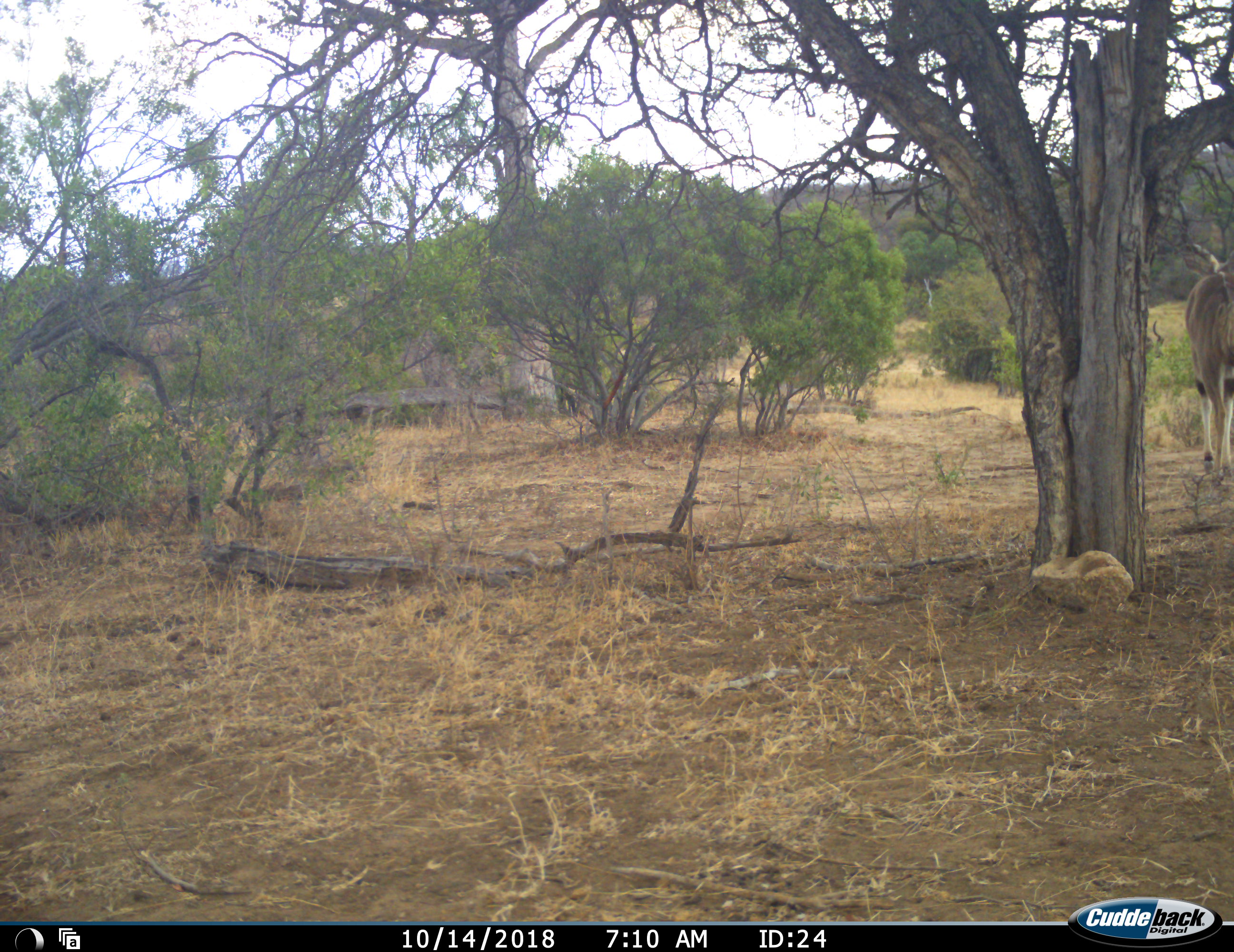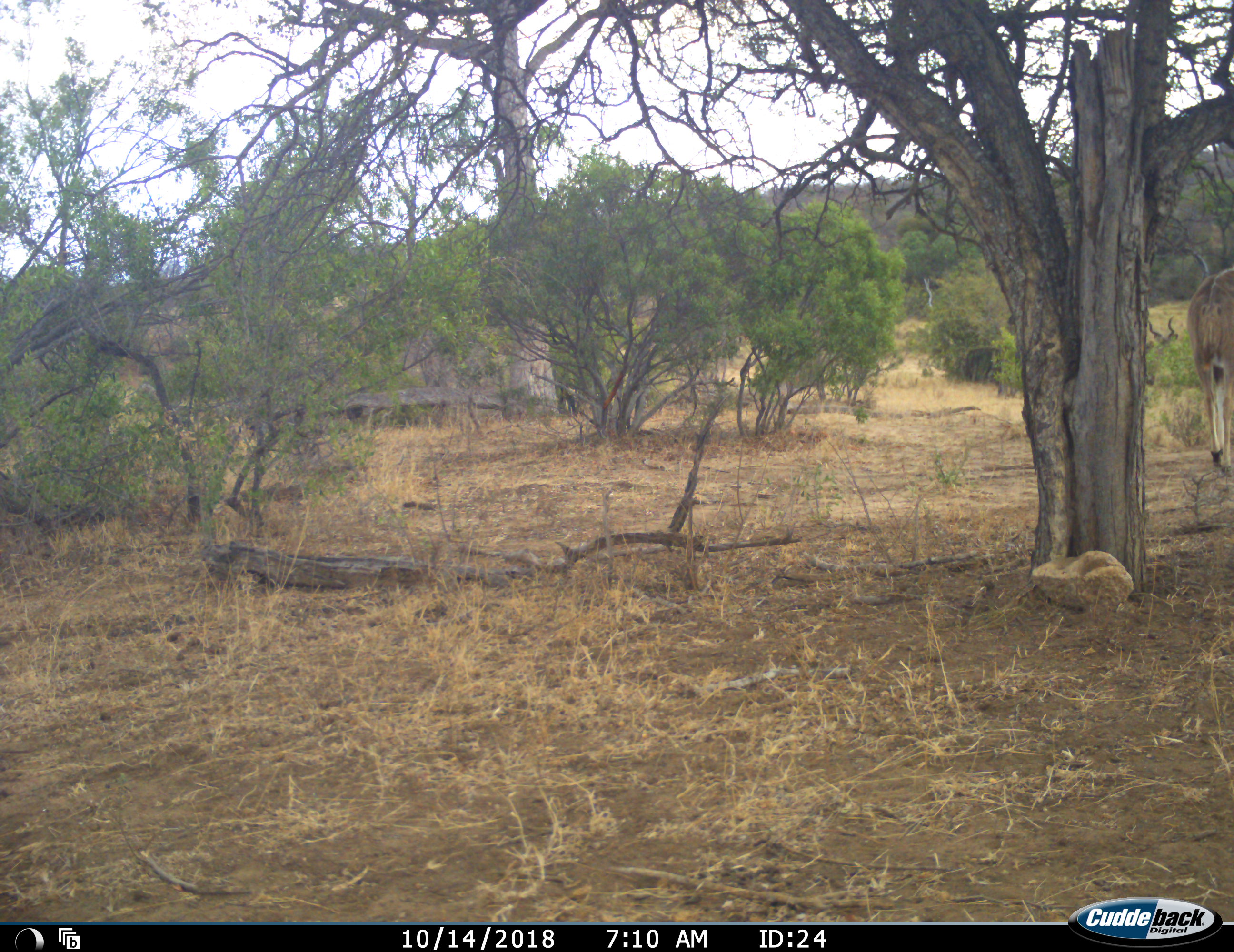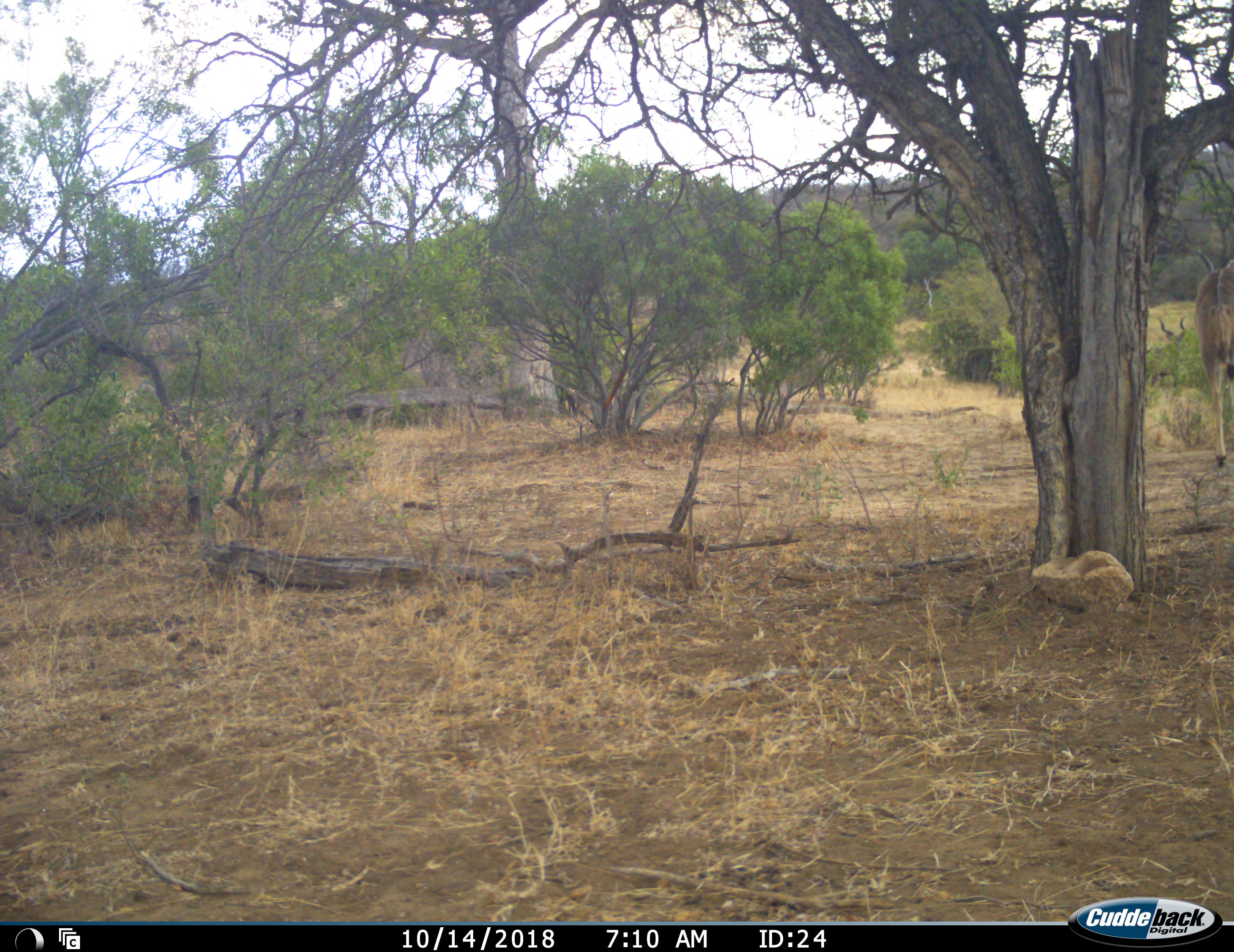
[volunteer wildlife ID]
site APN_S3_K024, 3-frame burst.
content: unidentified animal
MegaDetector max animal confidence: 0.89